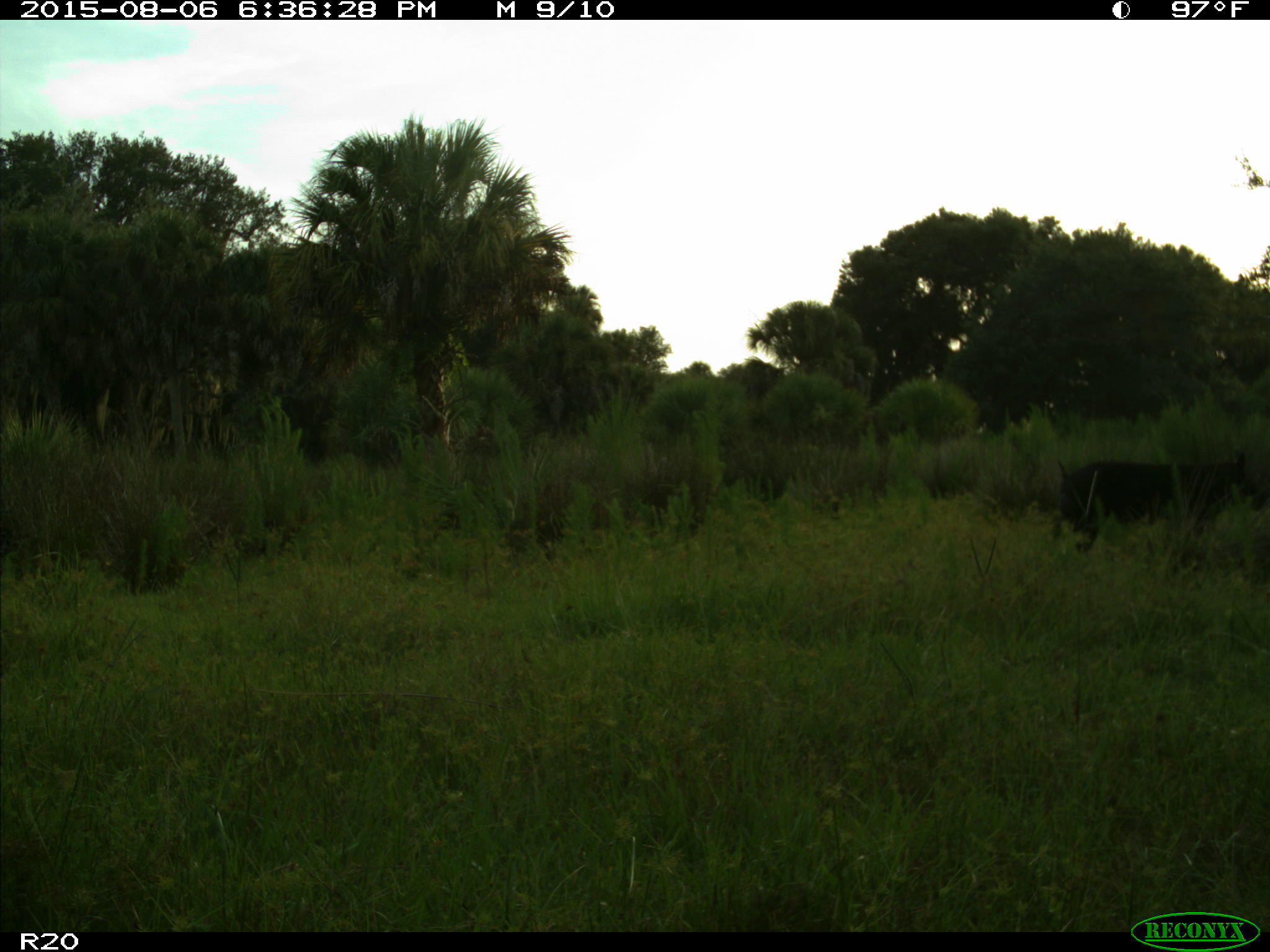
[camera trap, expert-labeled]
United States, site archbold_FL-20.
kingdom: Animalia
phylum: Chordata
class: Mammalia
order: Artiodactyla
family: Suidae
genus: Sus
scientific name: Sus scrofa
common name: wild boar